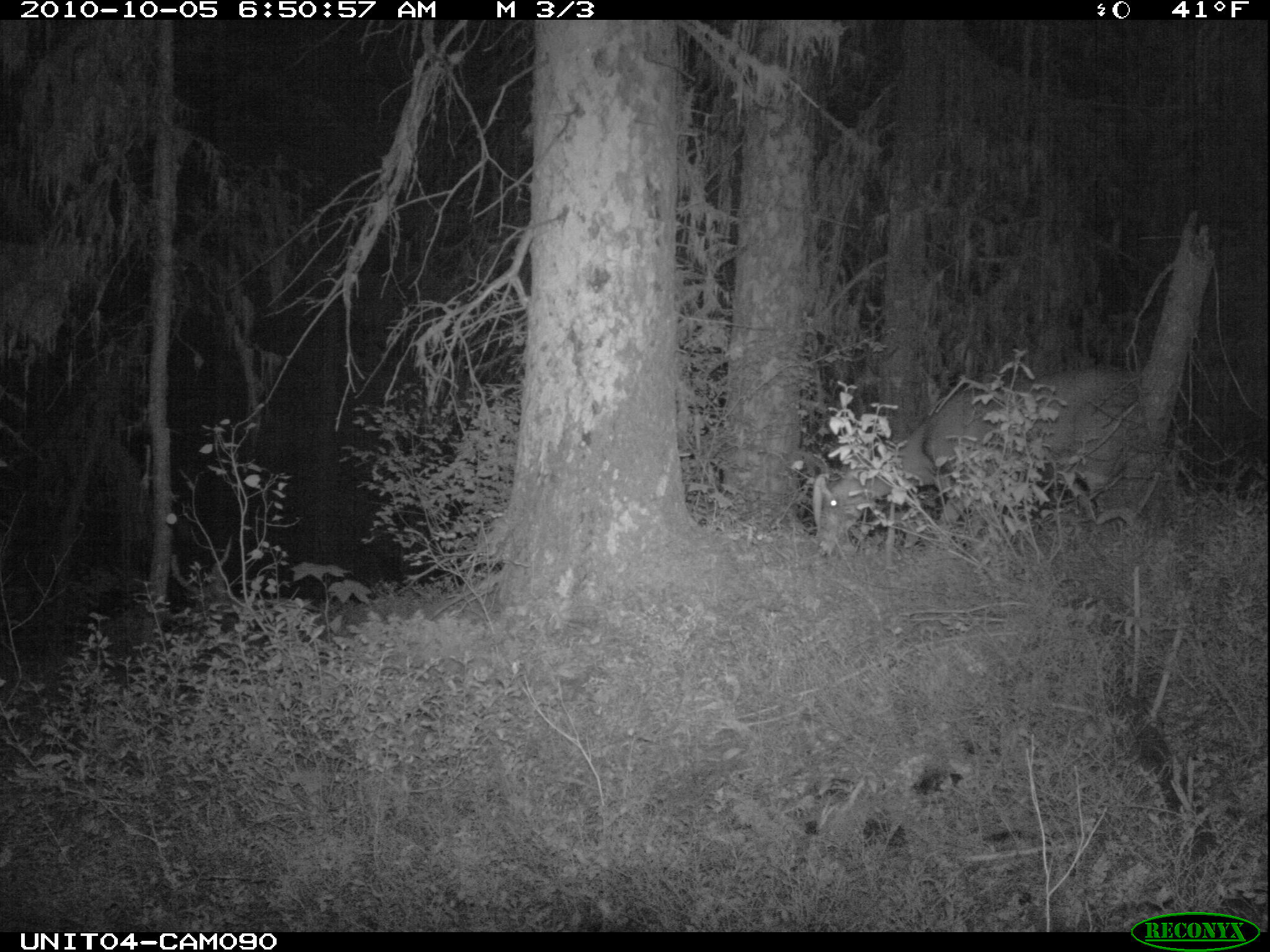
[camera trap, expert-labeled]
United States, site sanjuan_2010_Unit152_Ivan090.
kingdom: Animalia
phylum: Chordata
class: Mammalia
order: Artiodactyla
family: Cervidae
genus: Odocoileus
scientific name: Odocoileus hemionus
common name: mule deer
Odocoileus hemionus (mule deer).